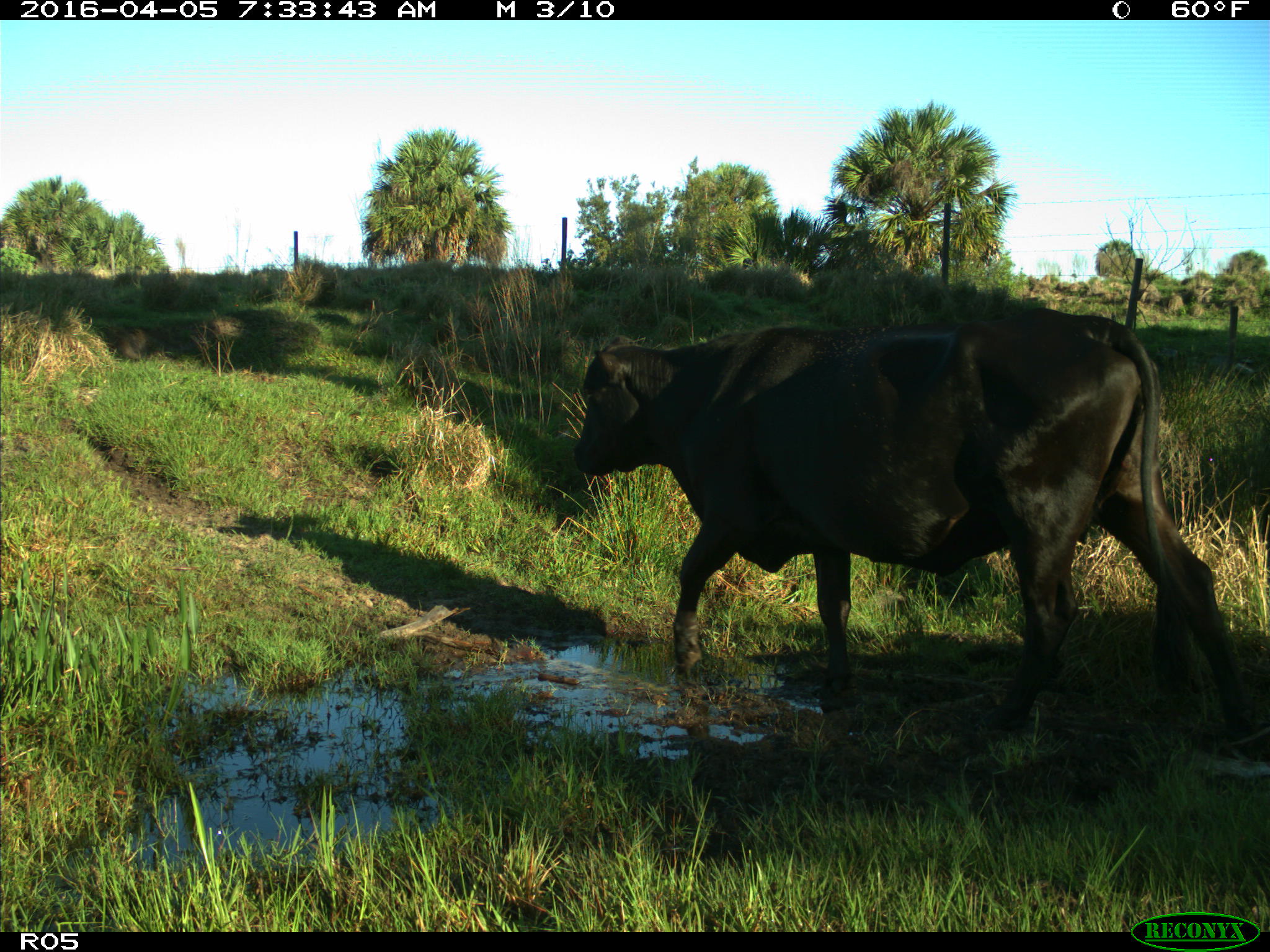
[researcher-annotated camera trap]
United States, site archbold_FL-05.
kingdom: Animalia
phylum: Chordata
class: Mammalia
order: Artiodactyla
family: Bovidae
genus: Bos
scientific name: Bos taurus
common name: domestic cow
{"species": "Bos taurus (domestic cow)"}